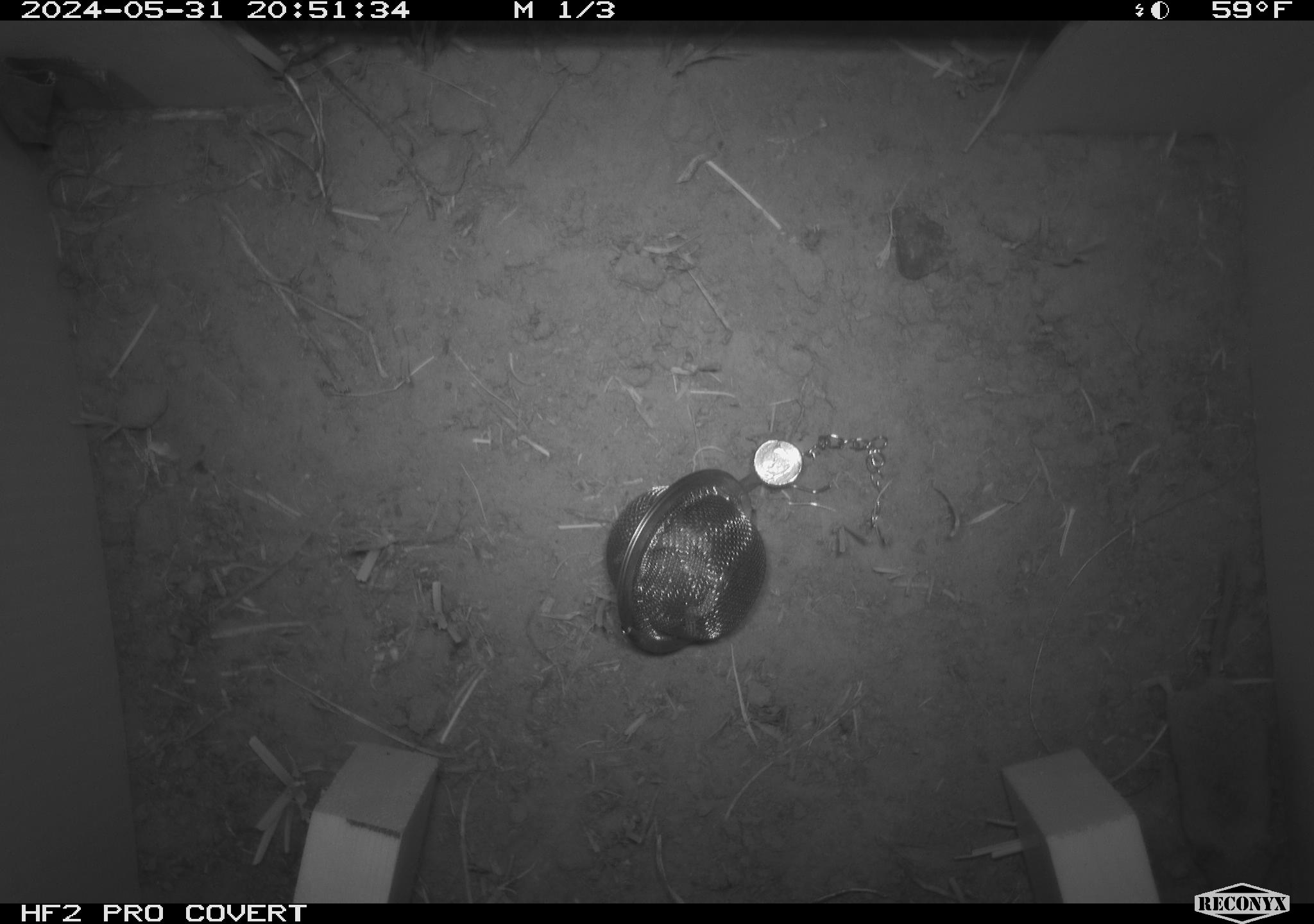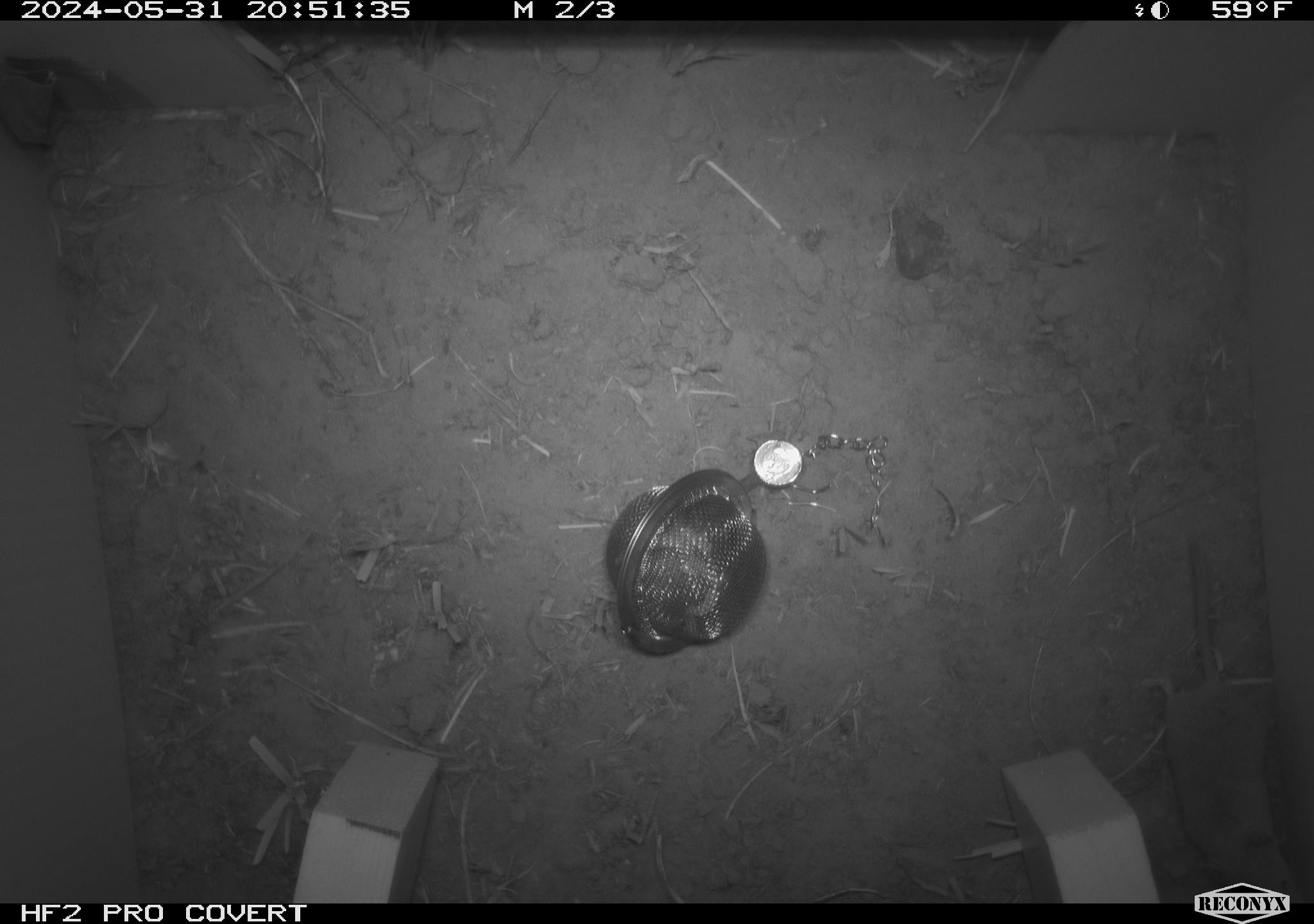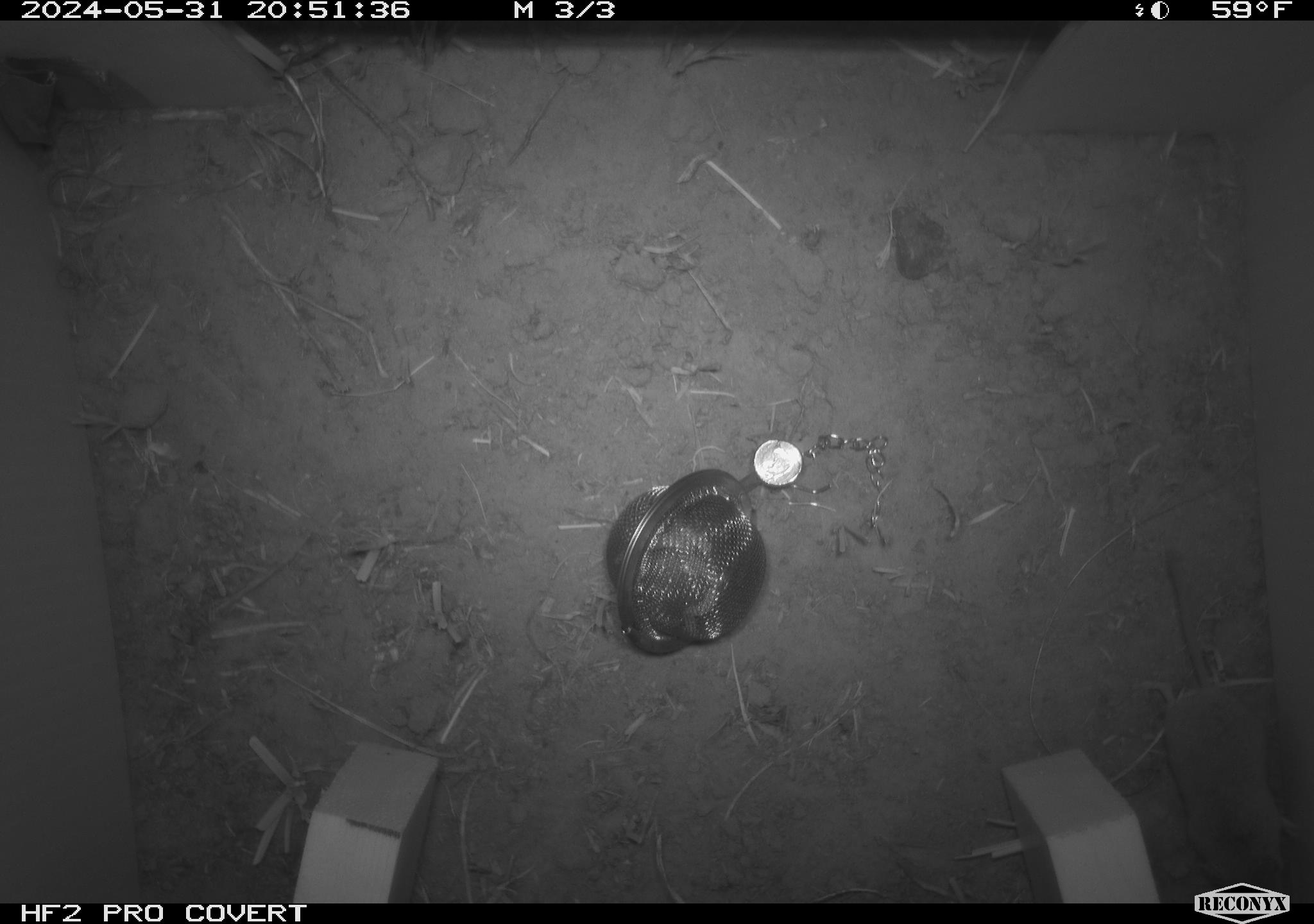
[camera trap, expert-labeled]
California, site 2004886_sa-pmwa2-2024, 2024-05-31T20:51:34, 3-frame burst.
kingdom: Animalia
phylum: Chordata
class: Mammalia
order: Eulipotyphla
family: Soricidae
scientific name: Soricidae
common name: shrews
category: soricidae family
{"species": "soricidae family (shrews) (Soricidae)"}